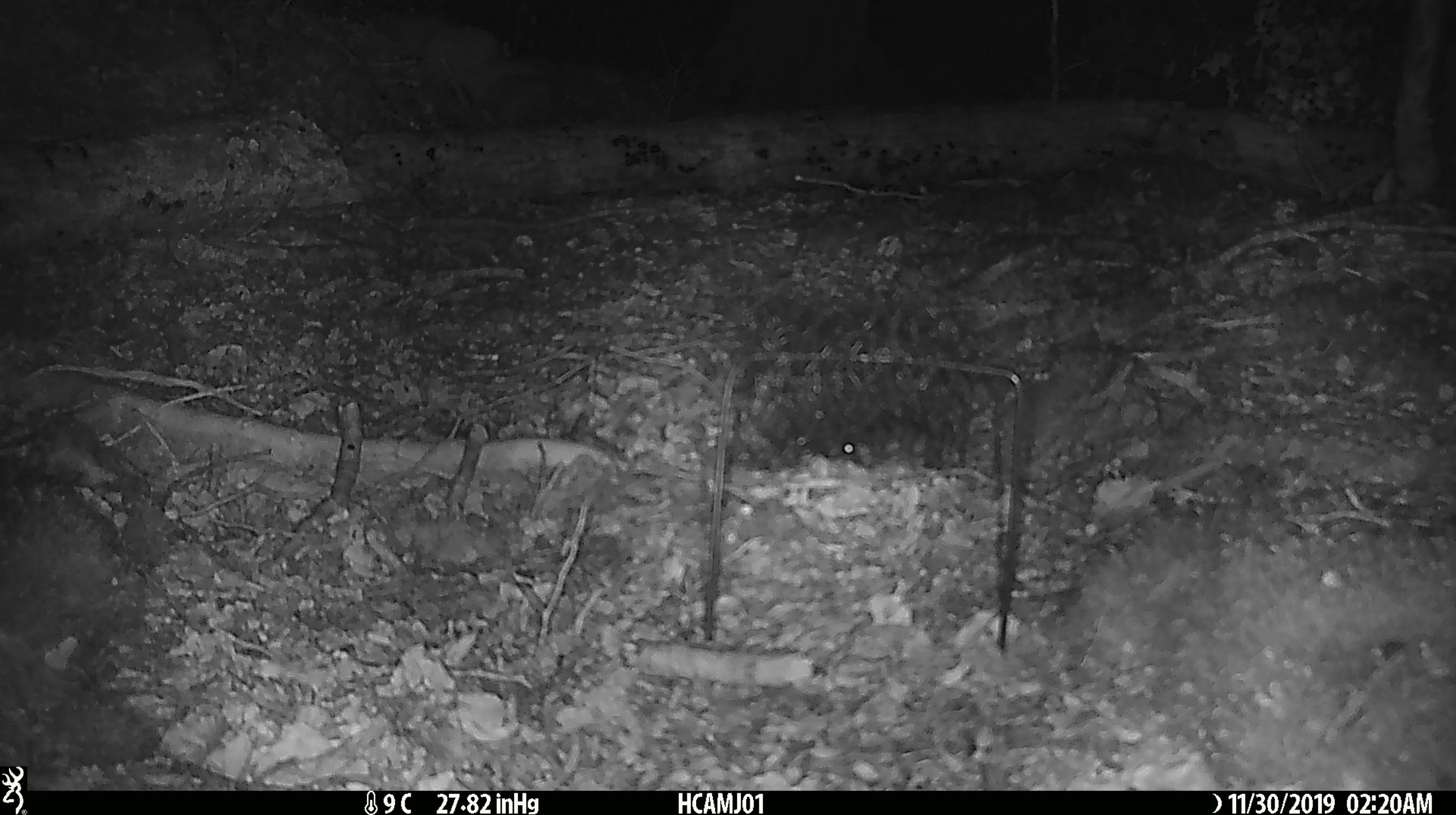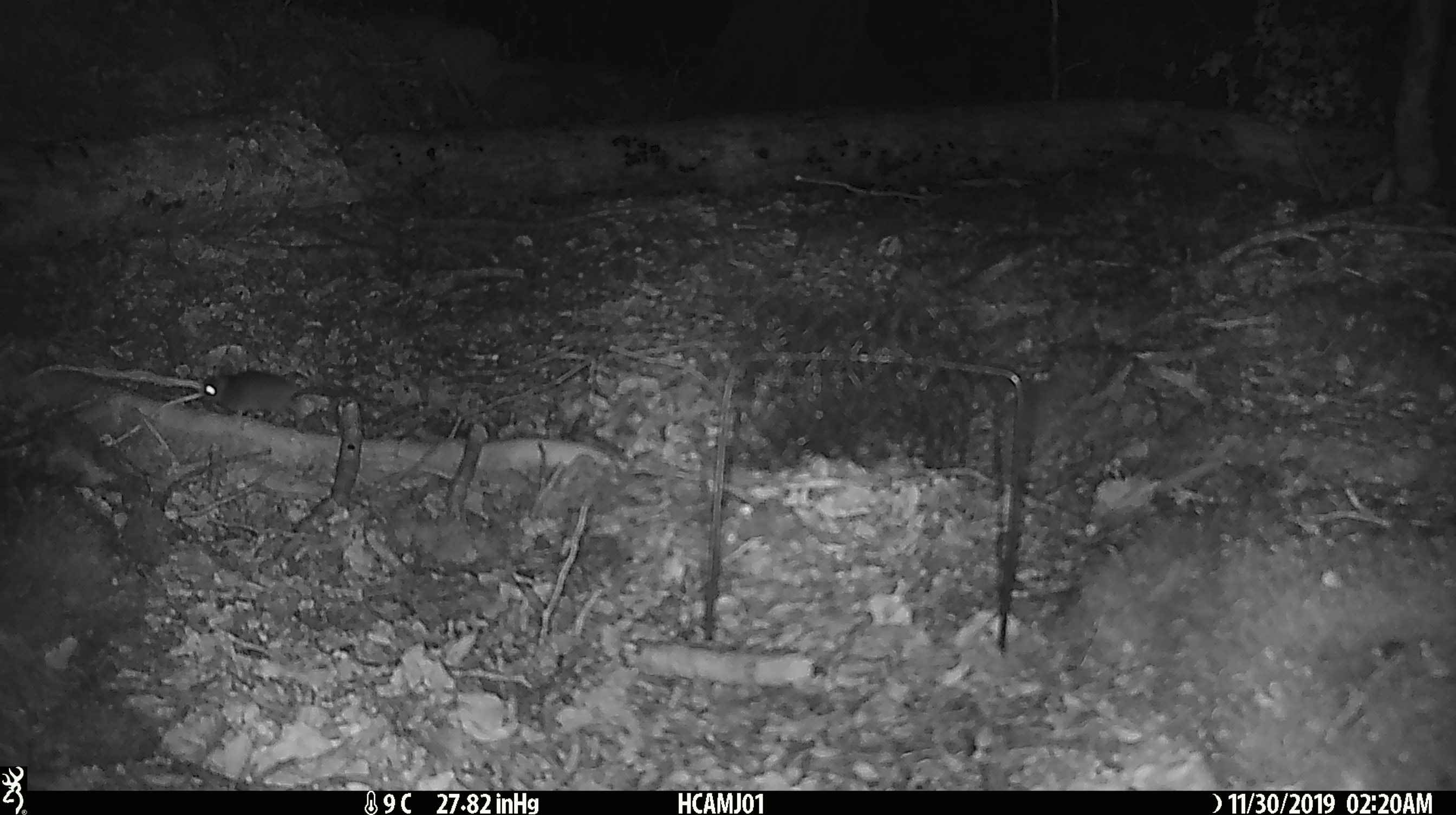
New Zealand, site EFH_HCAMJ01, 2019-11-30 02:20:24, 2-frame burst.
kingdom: Animalia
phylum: Chordata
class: Mammalia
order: Rodentia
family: Muridae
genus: Mus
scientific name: Mus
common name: mouse